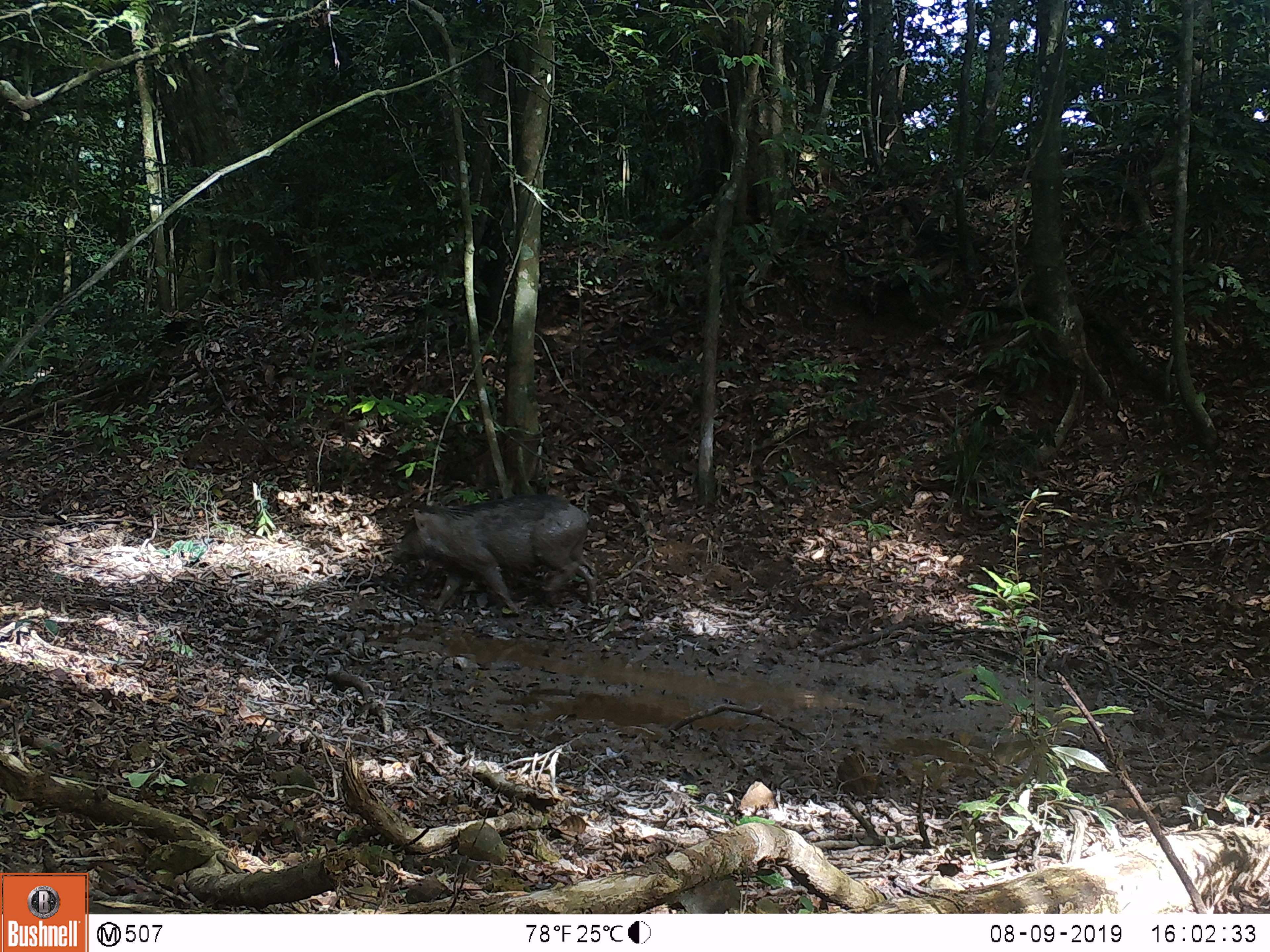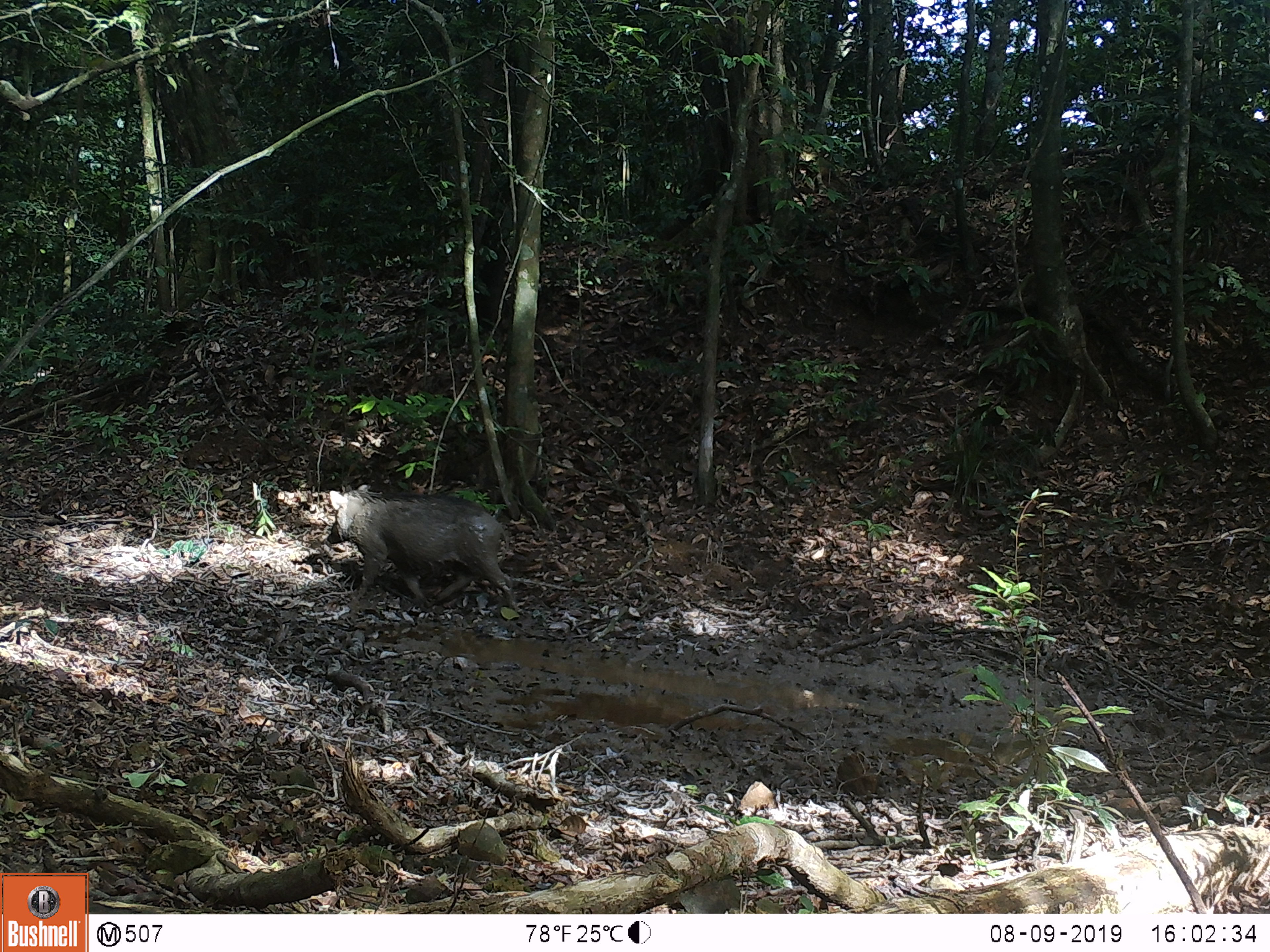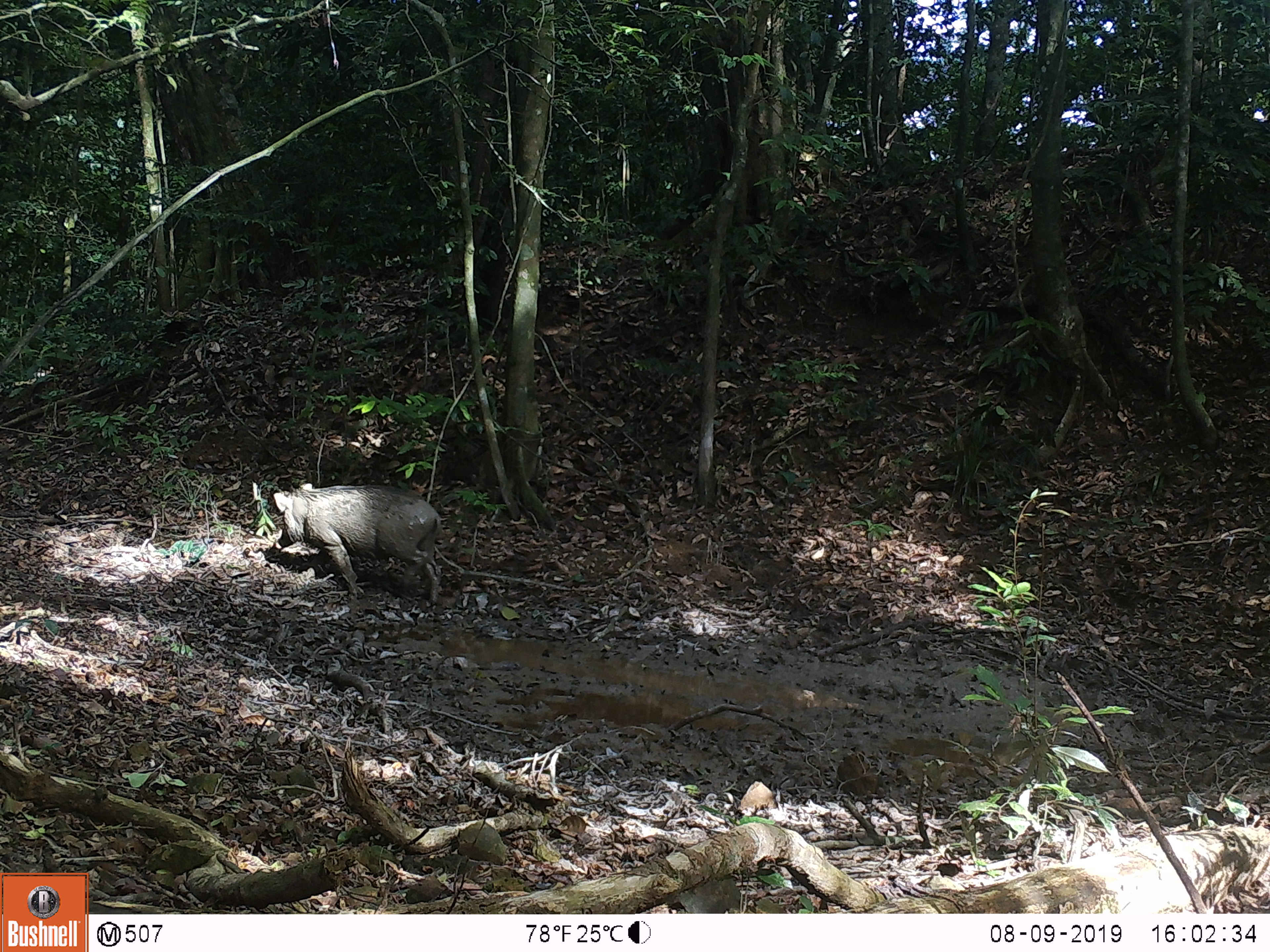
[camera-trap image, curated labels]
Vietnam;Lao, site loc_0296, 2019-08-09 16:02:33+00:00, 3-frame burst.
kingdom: Animalia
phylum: Chordata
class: Mammalia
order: Artiodactyla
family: Suidae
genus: Sus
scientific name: Sus scrofa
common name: eurasian wild pig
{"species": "eurasian wild pig (Sus scrofa)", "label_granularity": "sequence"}